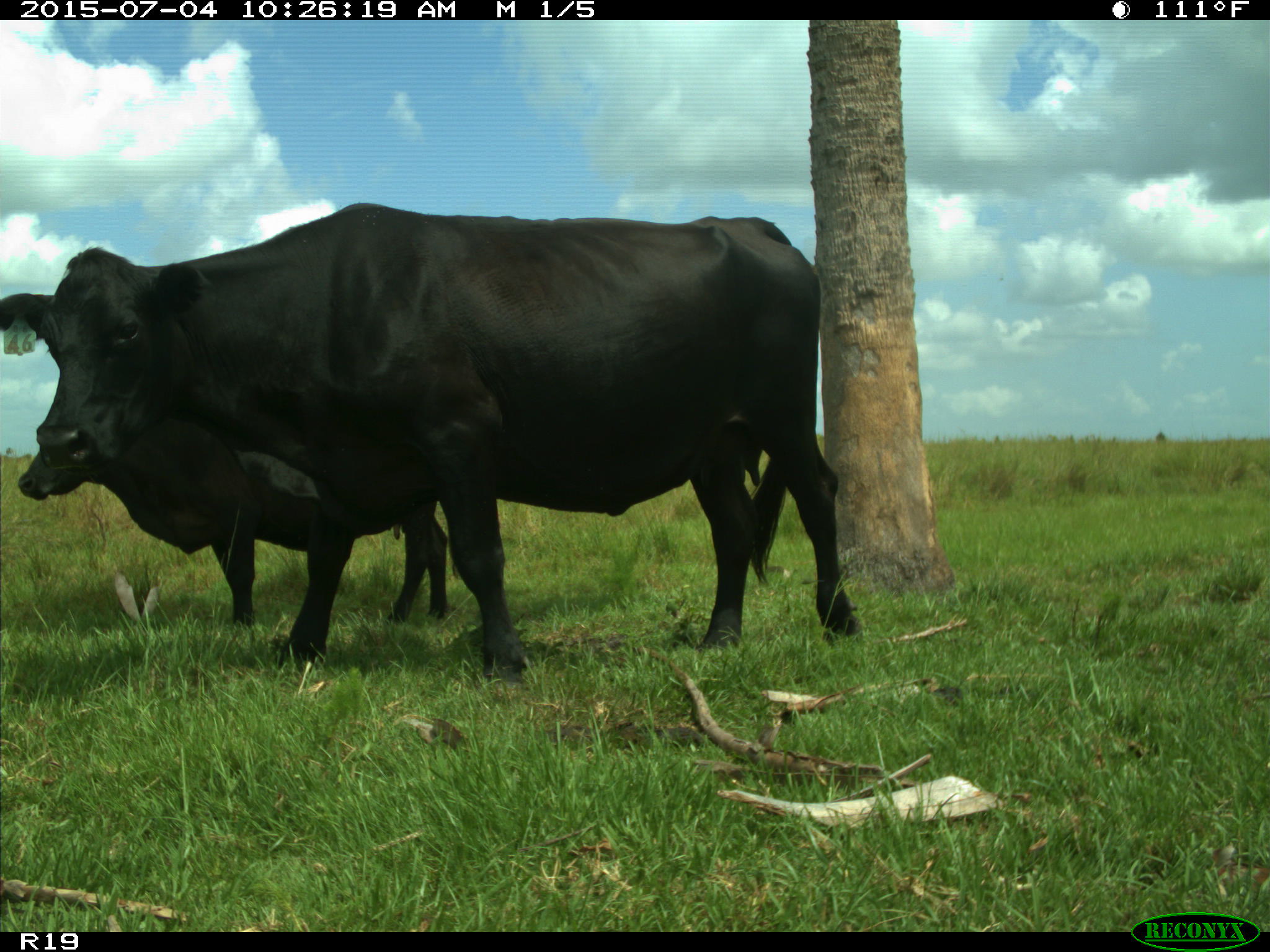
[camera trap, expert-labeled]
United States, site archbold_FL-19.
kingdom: Animalia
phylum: Chordata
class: Mammalia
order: Artiodactyla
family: Bovidae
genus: Bos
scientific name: Bos taurus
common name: domestic cow